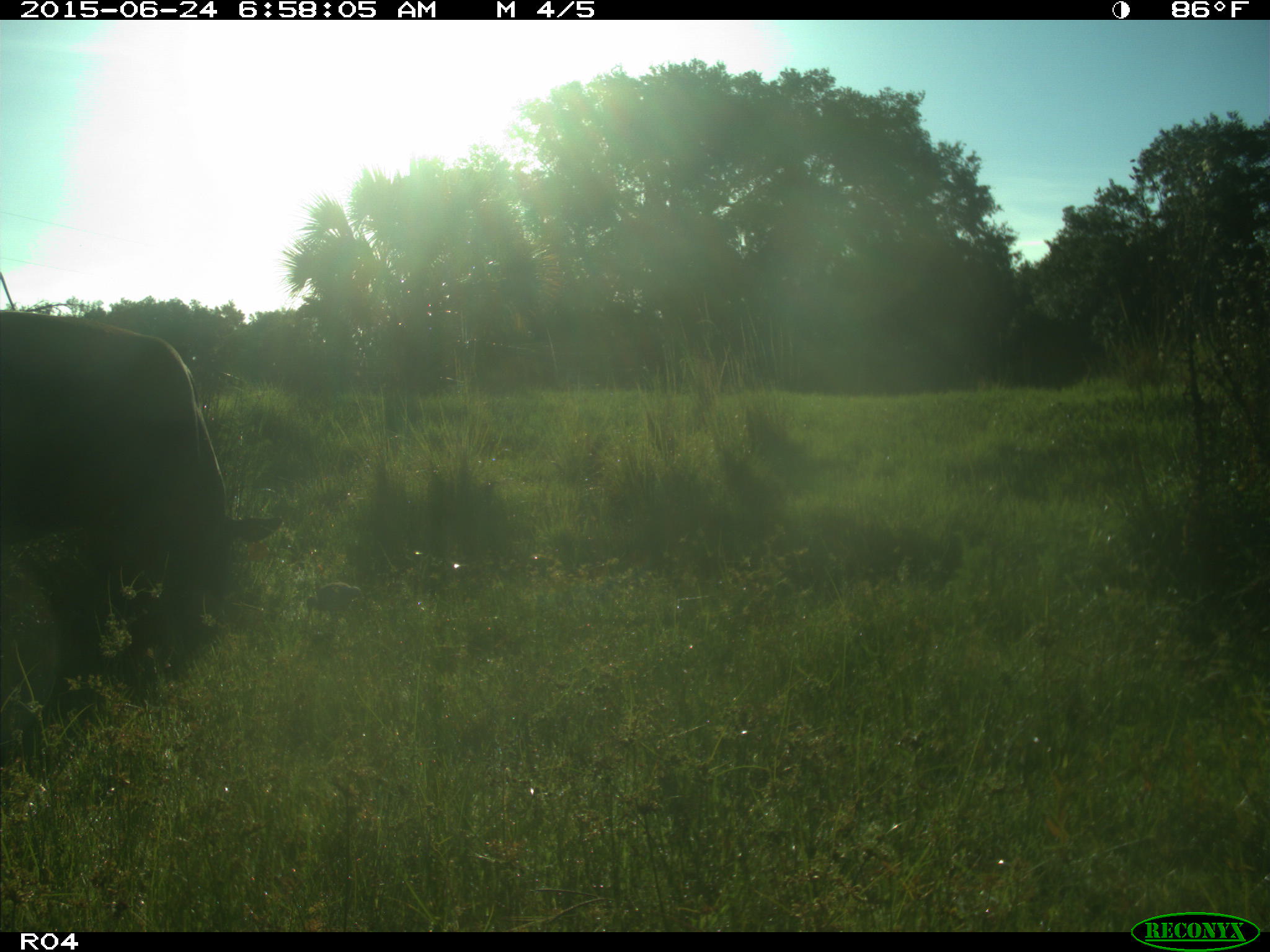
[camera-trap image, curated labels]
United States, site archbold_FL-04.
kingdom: Animalia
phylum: Chordata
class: Mammalia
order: Artiodactyla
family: Bovidae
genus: Bos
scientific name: Bos taurus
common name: domestic cow